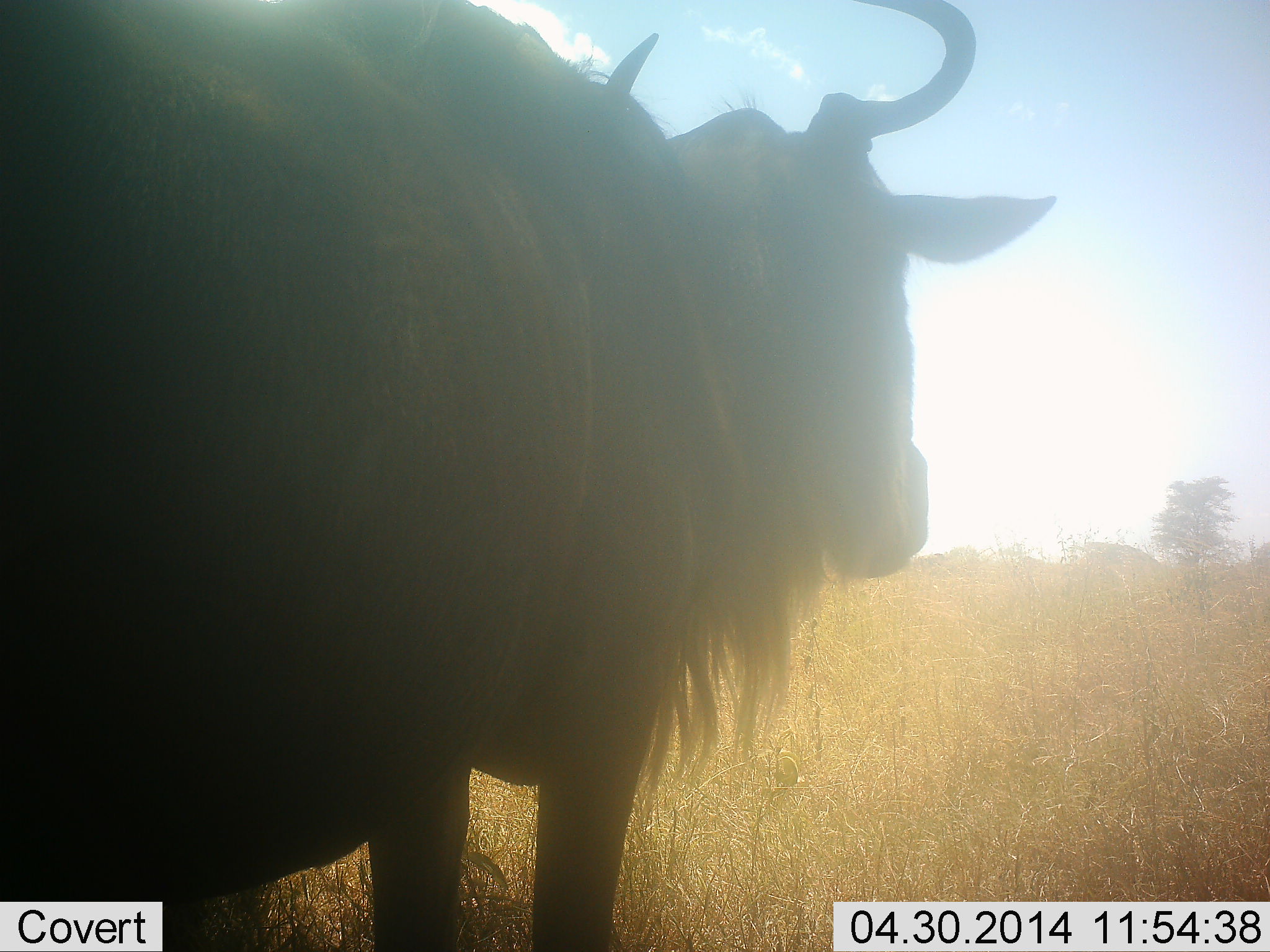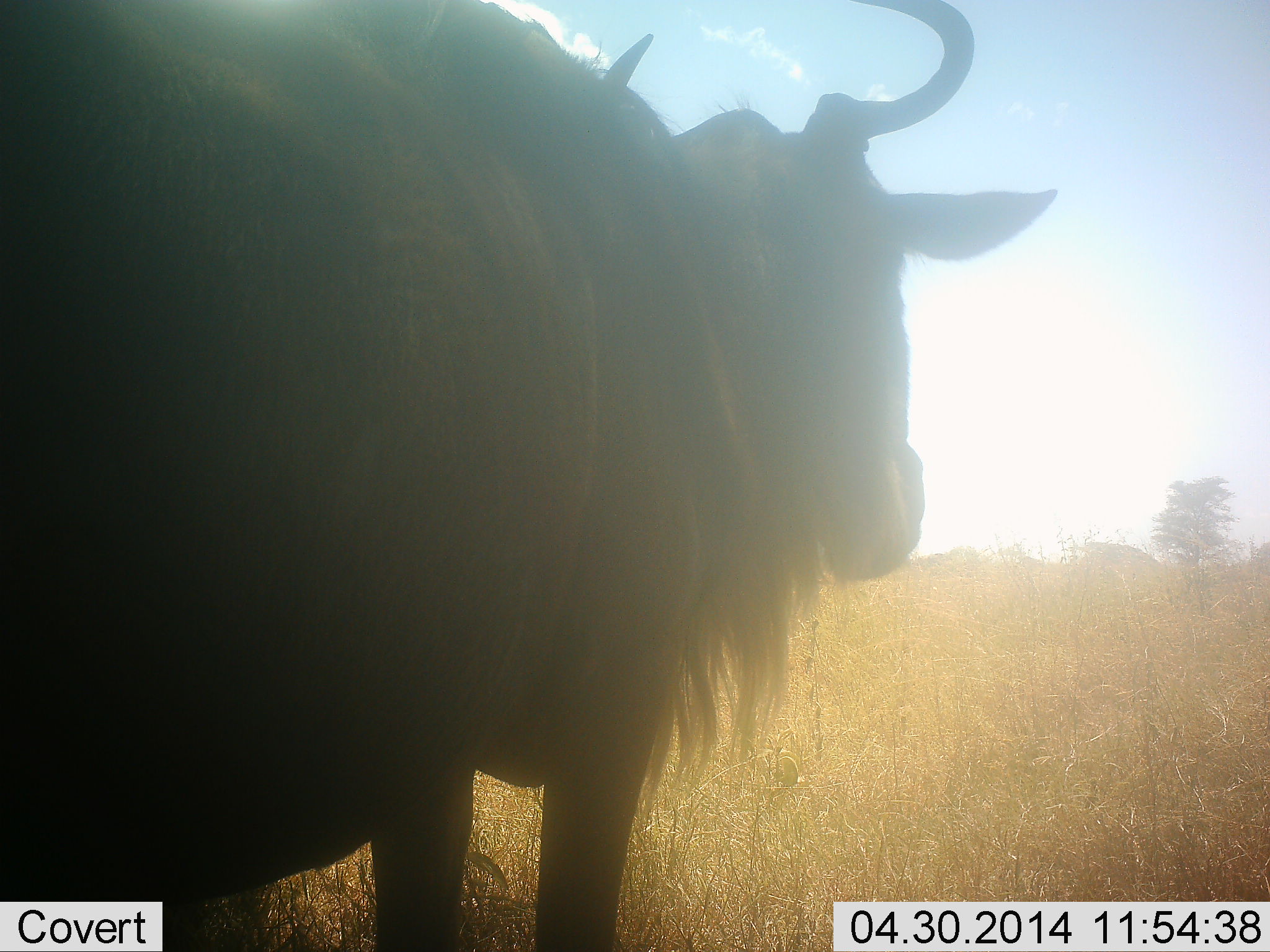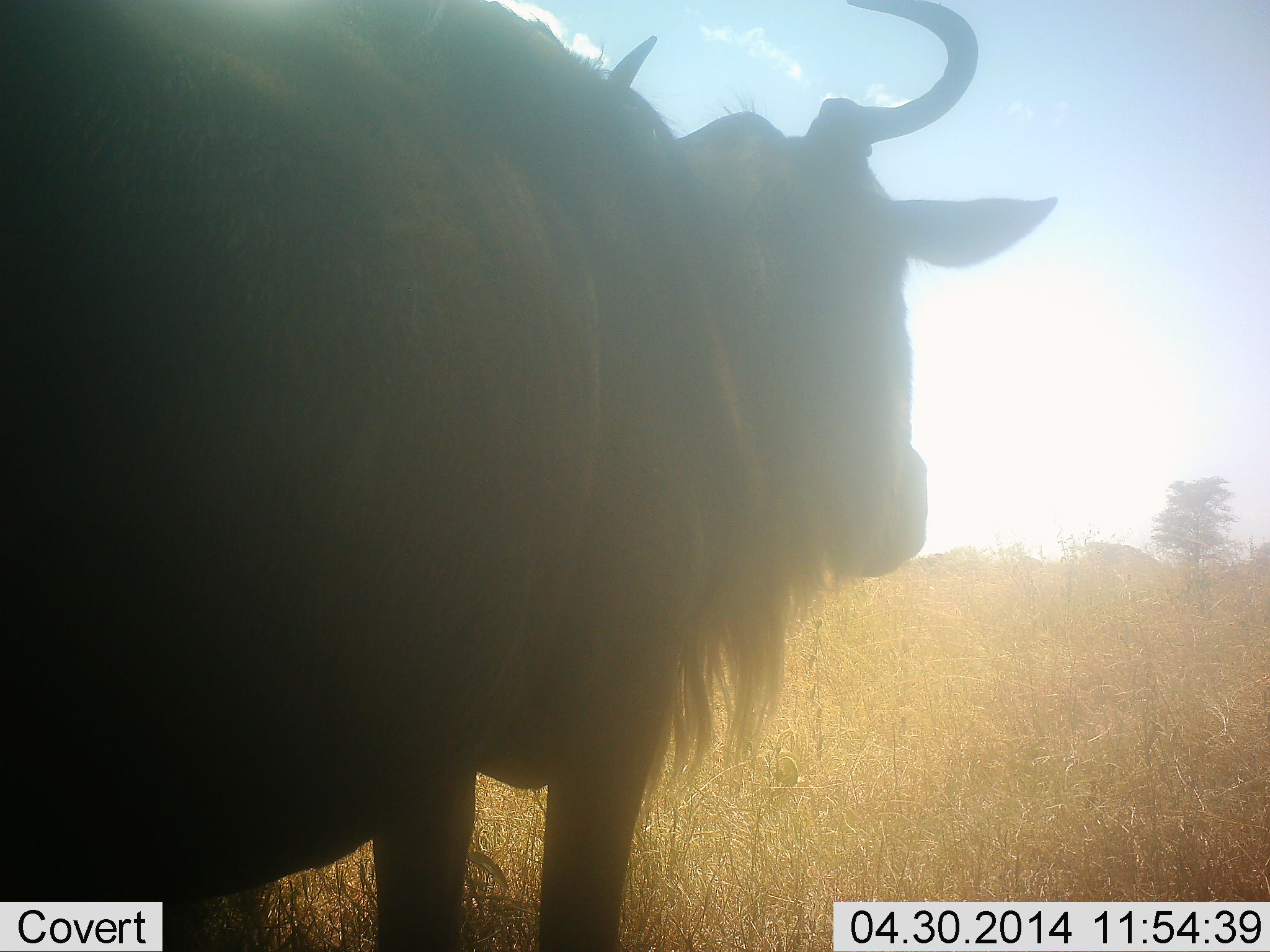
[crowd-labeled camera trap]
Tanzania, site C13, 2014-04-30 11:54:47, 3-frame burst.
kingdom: Animalia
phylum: Chordata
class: Mammalia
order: Artiodactyla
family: Bovidae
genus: Connochaetes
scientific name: Connochaetes taurinus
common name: blue wildebeest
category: wildebeest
Wildebeest (blue wildebeest) (Connochaetes taurinus), count 1. Behavior (volunteer vote fractions): standing 100%, resting 0%, moving 0%, interacting 0%. Young present (vote fraction): 0%. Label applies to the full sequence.